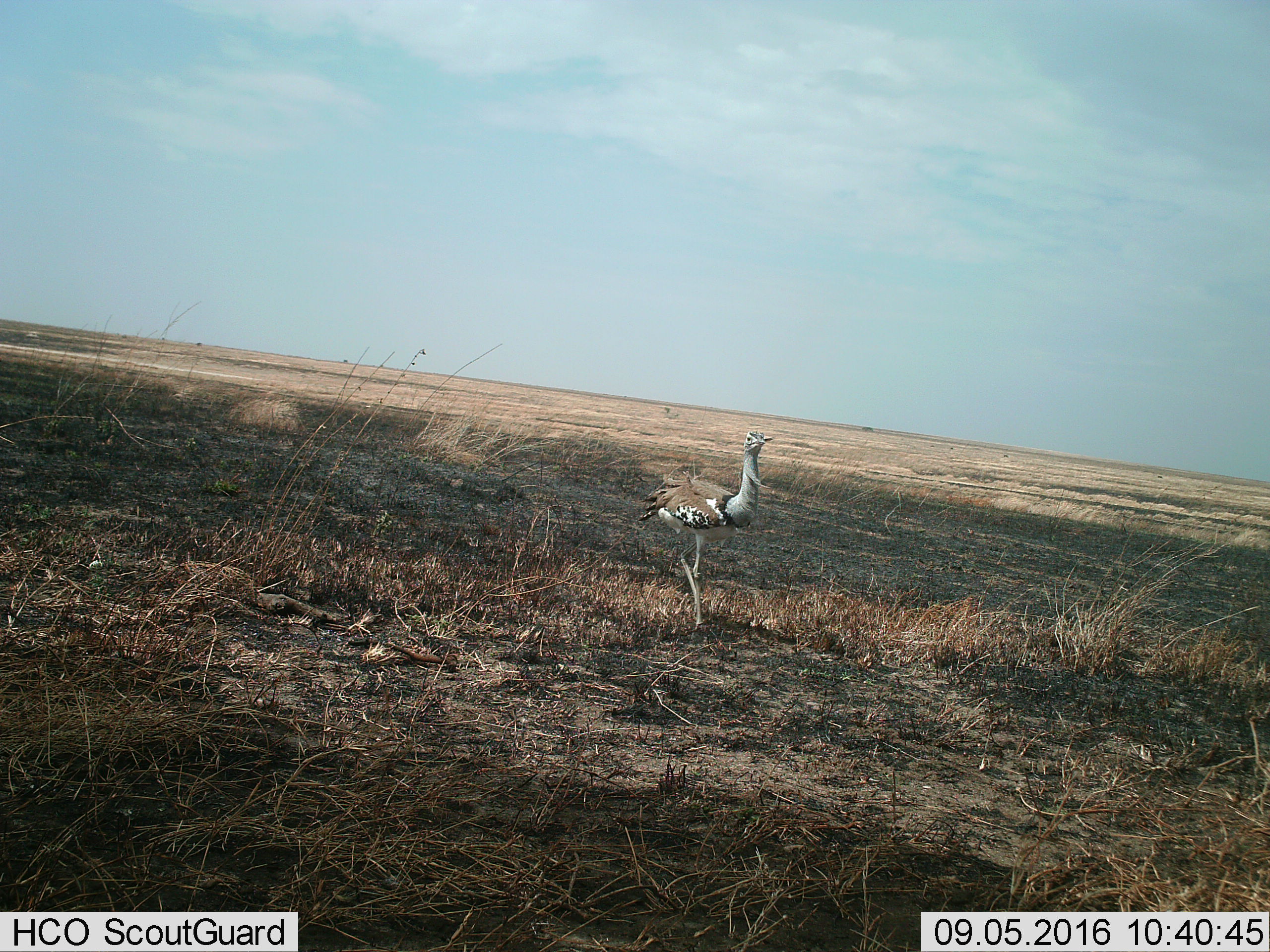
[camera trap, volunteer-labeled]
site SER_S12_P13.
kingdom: Animalia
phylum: Chordata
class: Aves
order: Otidiformes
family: Otididae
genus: Ardeotis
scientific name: Ardeotis kori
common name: kori bustard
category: bustardkori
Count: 1.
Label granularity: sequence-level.